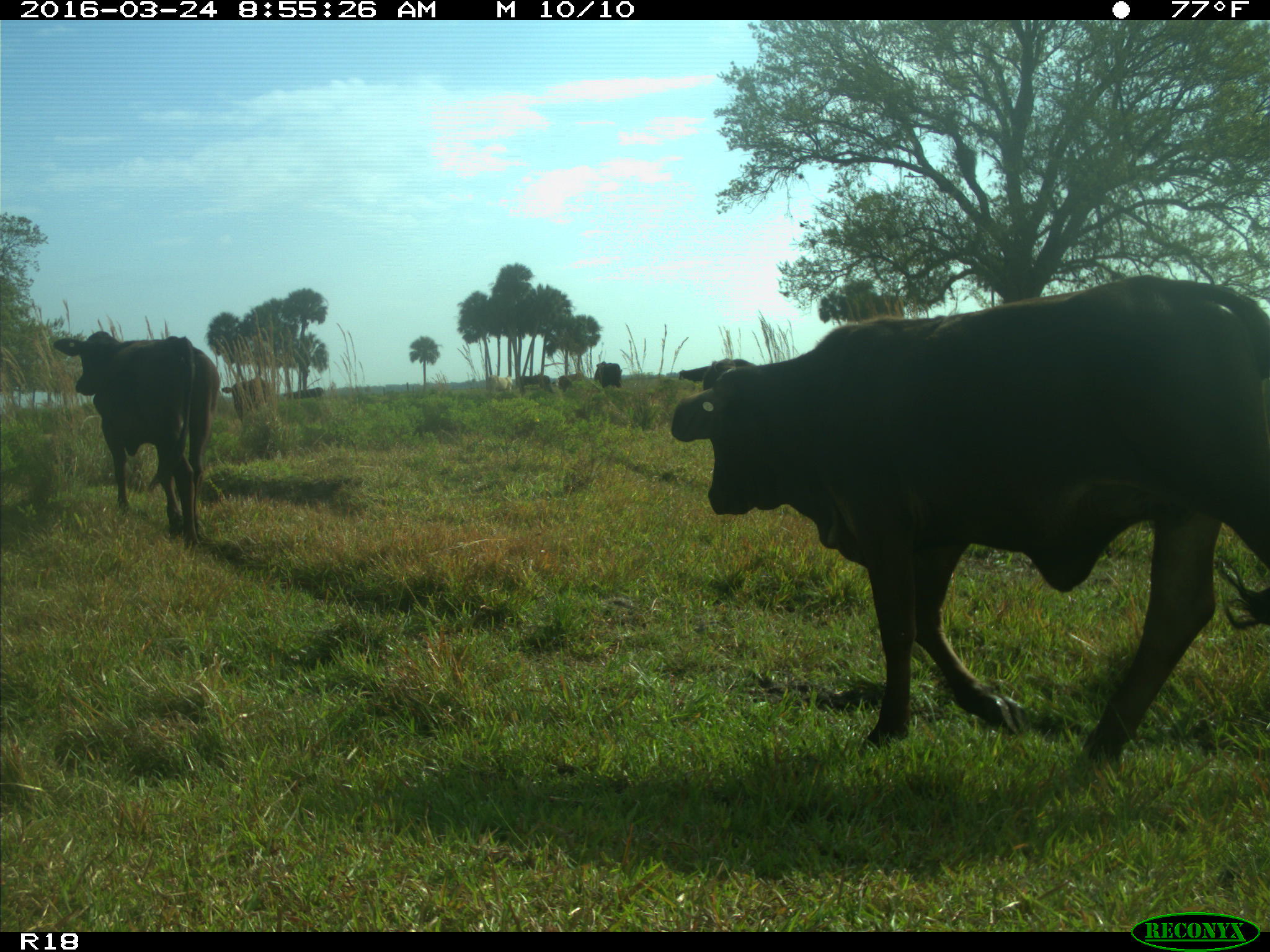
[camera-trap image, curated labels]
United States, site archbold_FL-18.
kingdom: Animalia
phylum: Chordata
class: Mammalia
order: Artiodactyla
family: Bovidae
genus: Bos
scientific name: Bos taurus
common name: domestic cow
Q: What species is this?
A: Bos taurus (domestic cow).